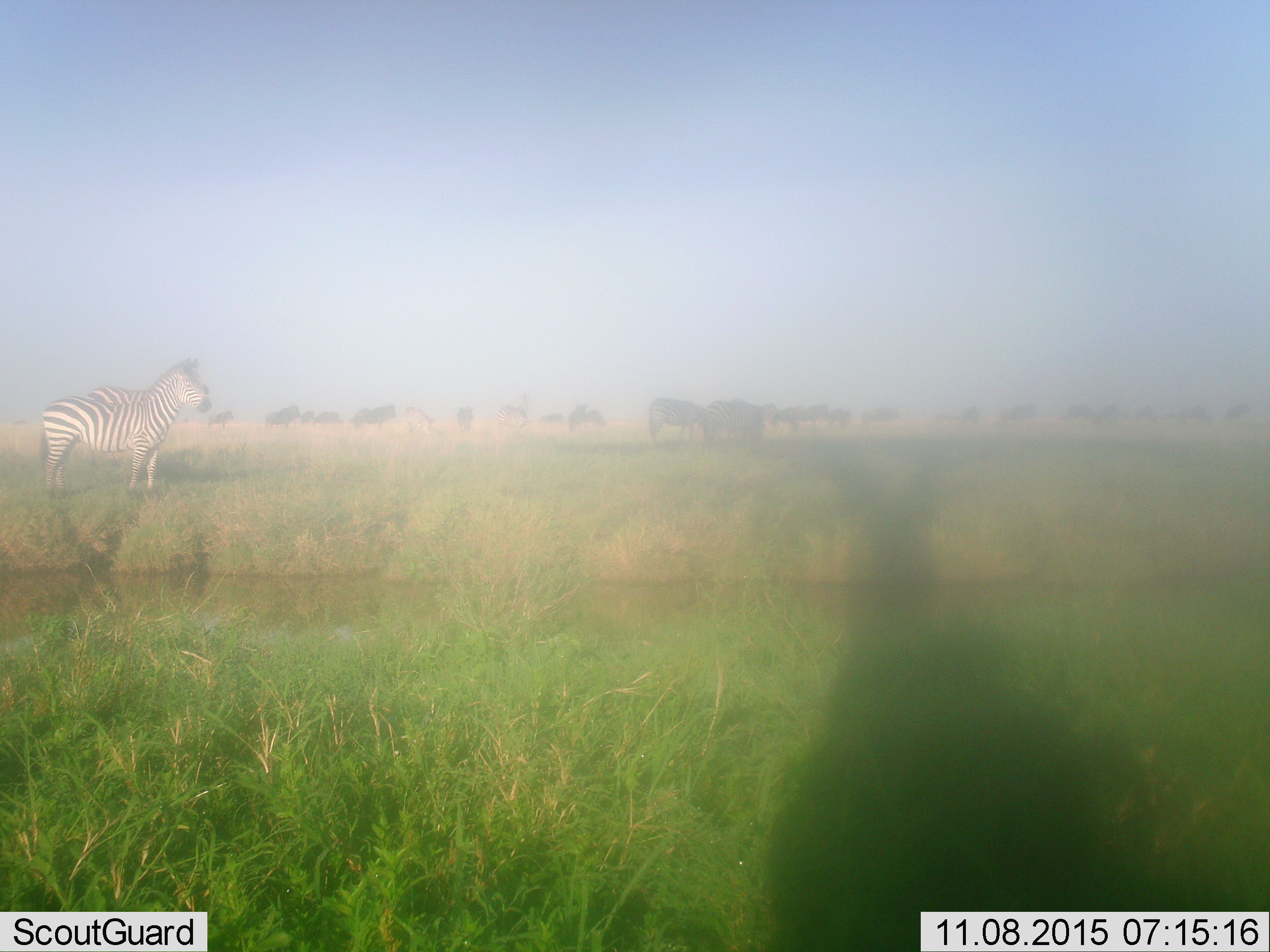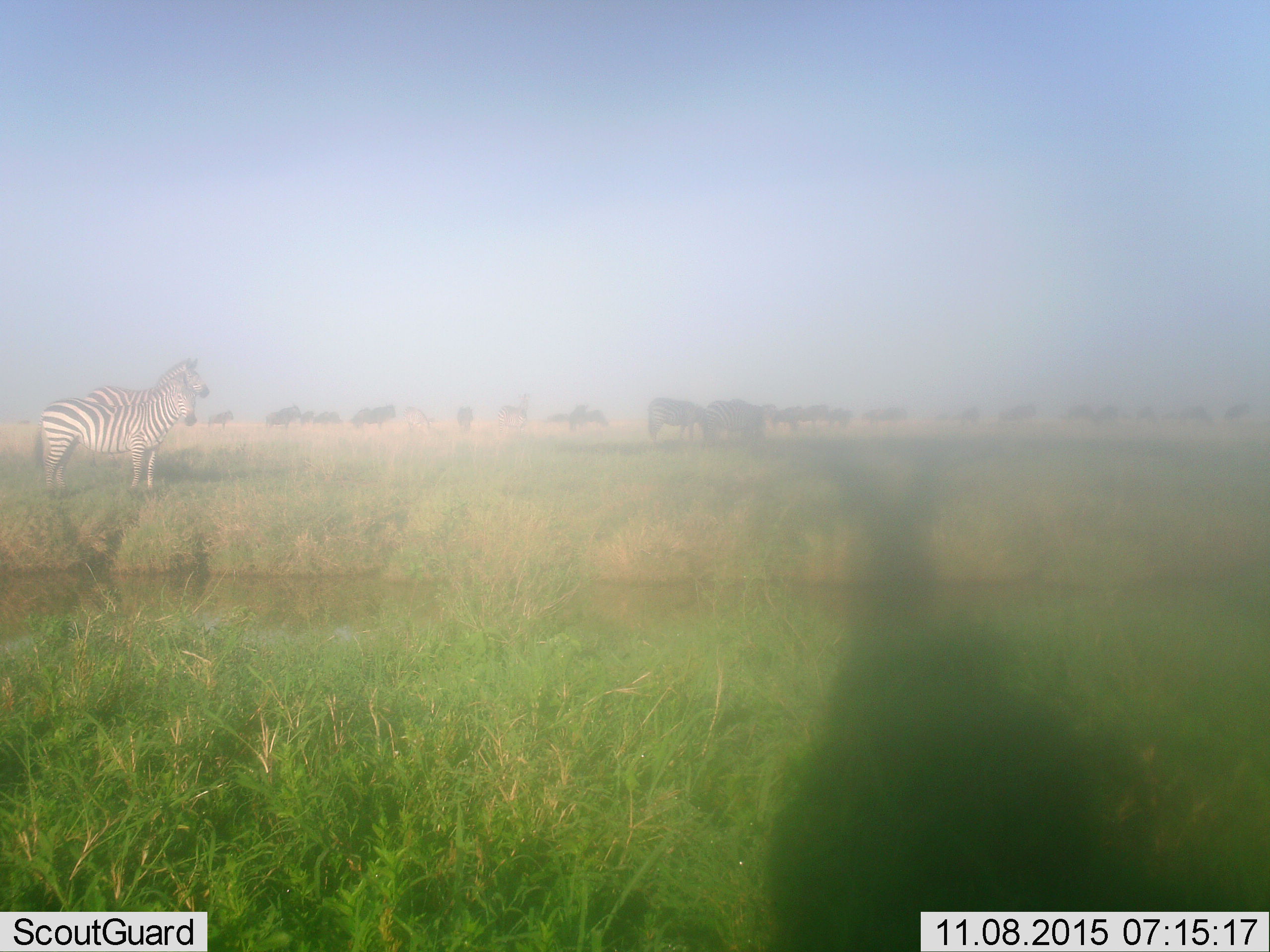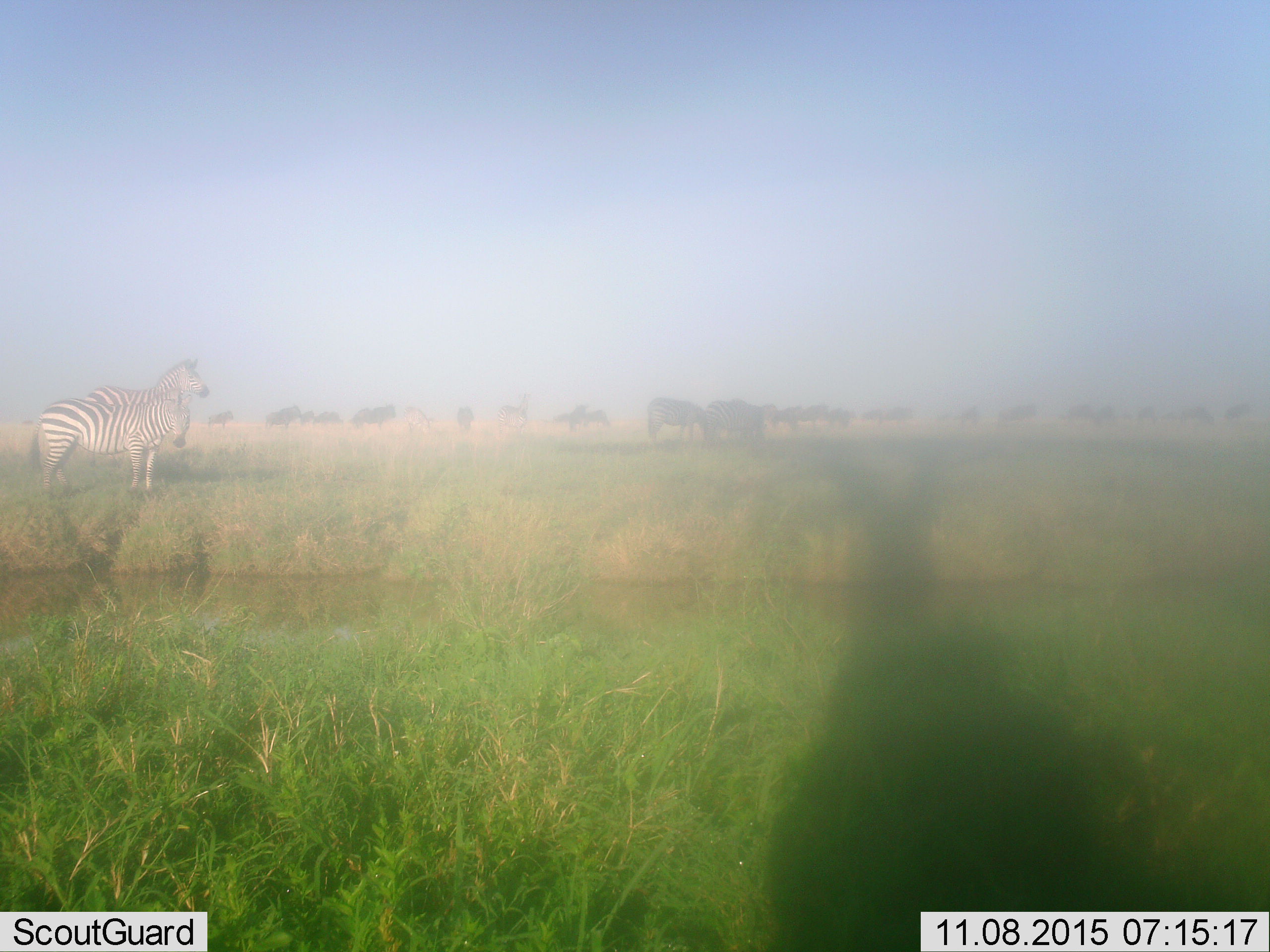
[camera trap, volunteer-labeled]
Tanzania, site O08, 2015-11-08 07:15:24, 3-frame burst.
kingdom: Animalia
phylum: Chordata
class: Mammalia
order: Perissodactyla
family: Equidae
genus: Equus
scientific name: Equus quagga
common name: plains zebra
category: zebra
Zebra (plains zebra) (Equus quagga), count 5. Behavior (volunteer vote fractions): standing 67%, resting 0%, moving 44%, interacting 11%. Young present (vote fraction): 11%. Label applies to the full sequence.